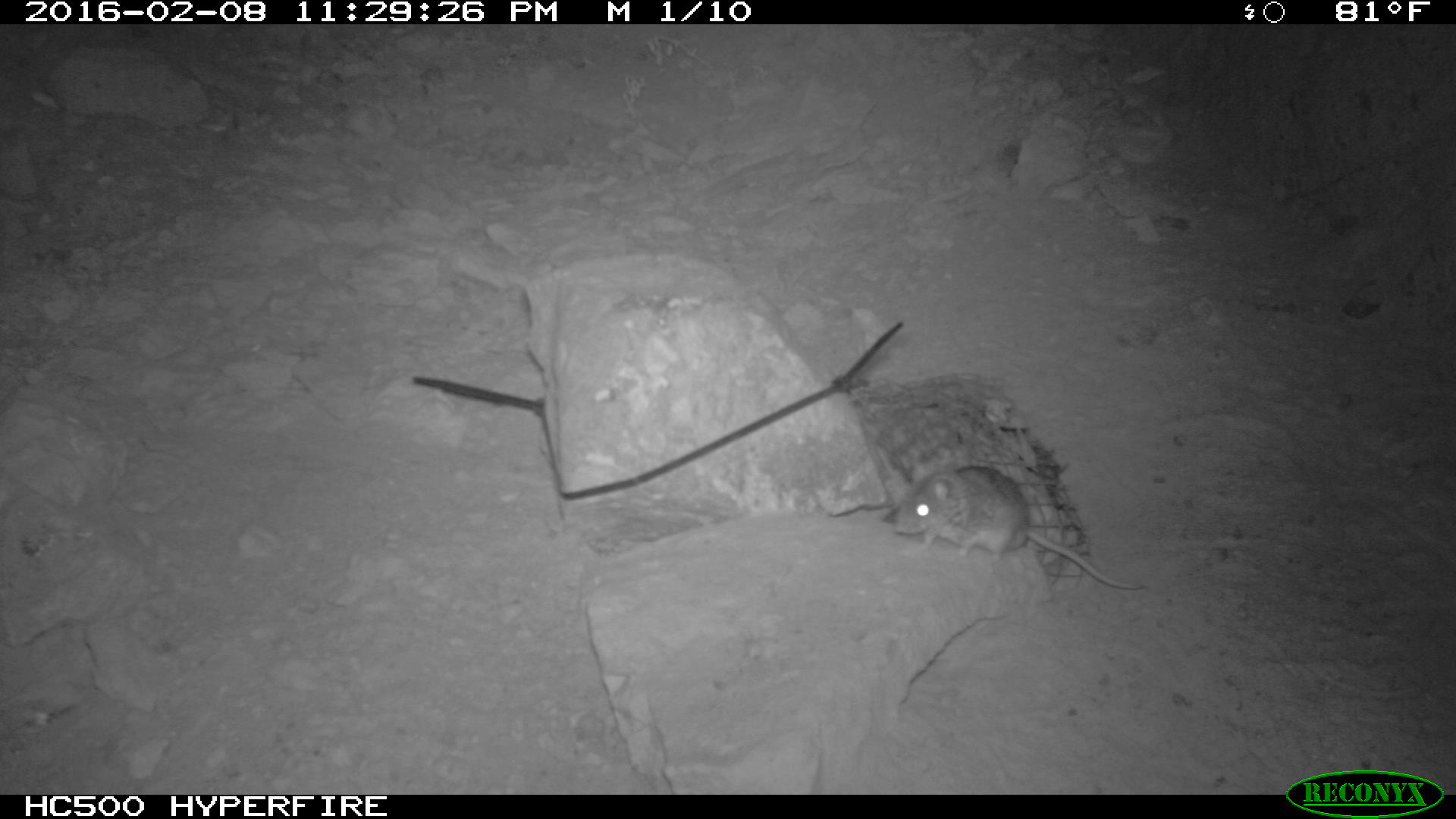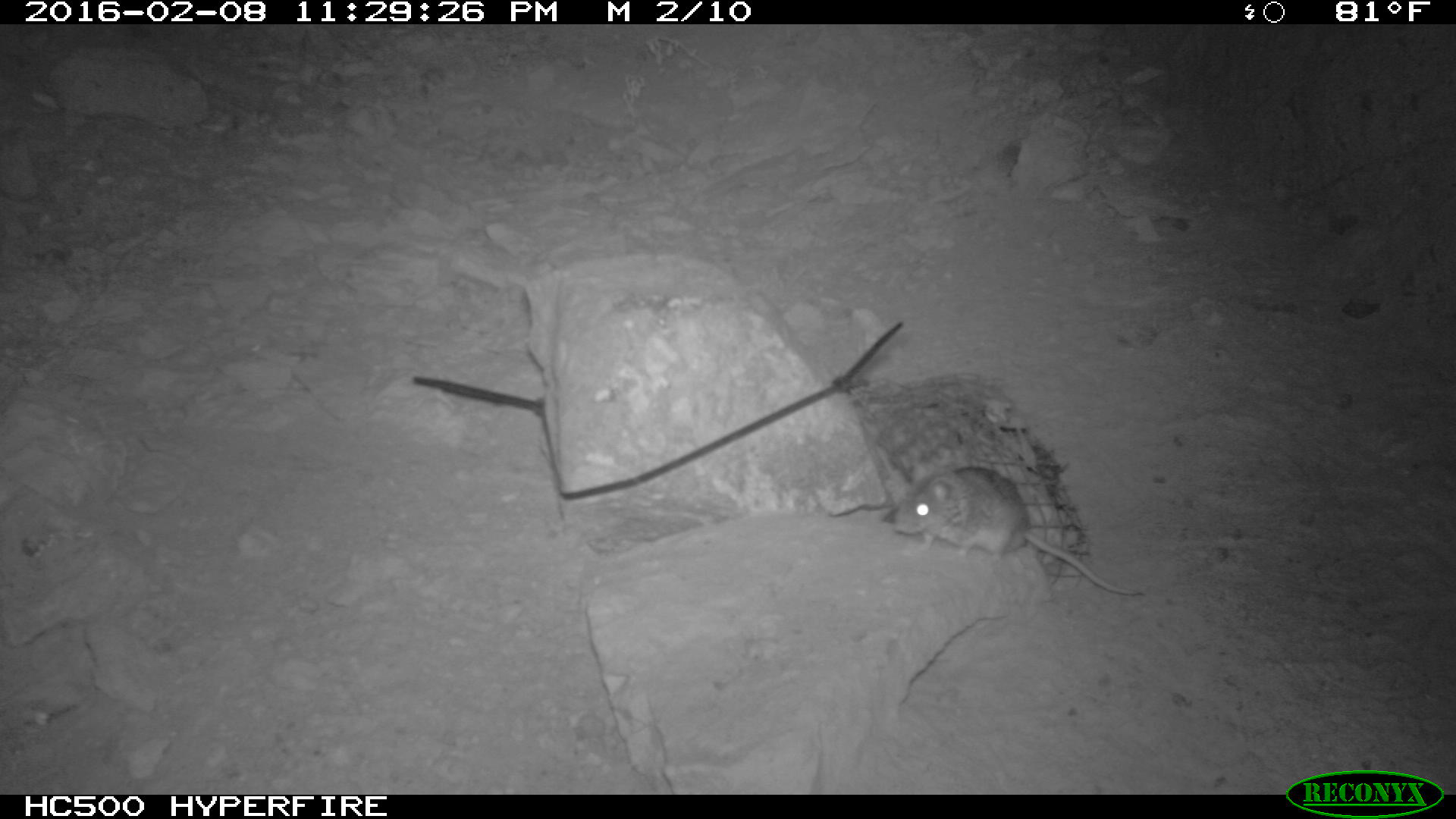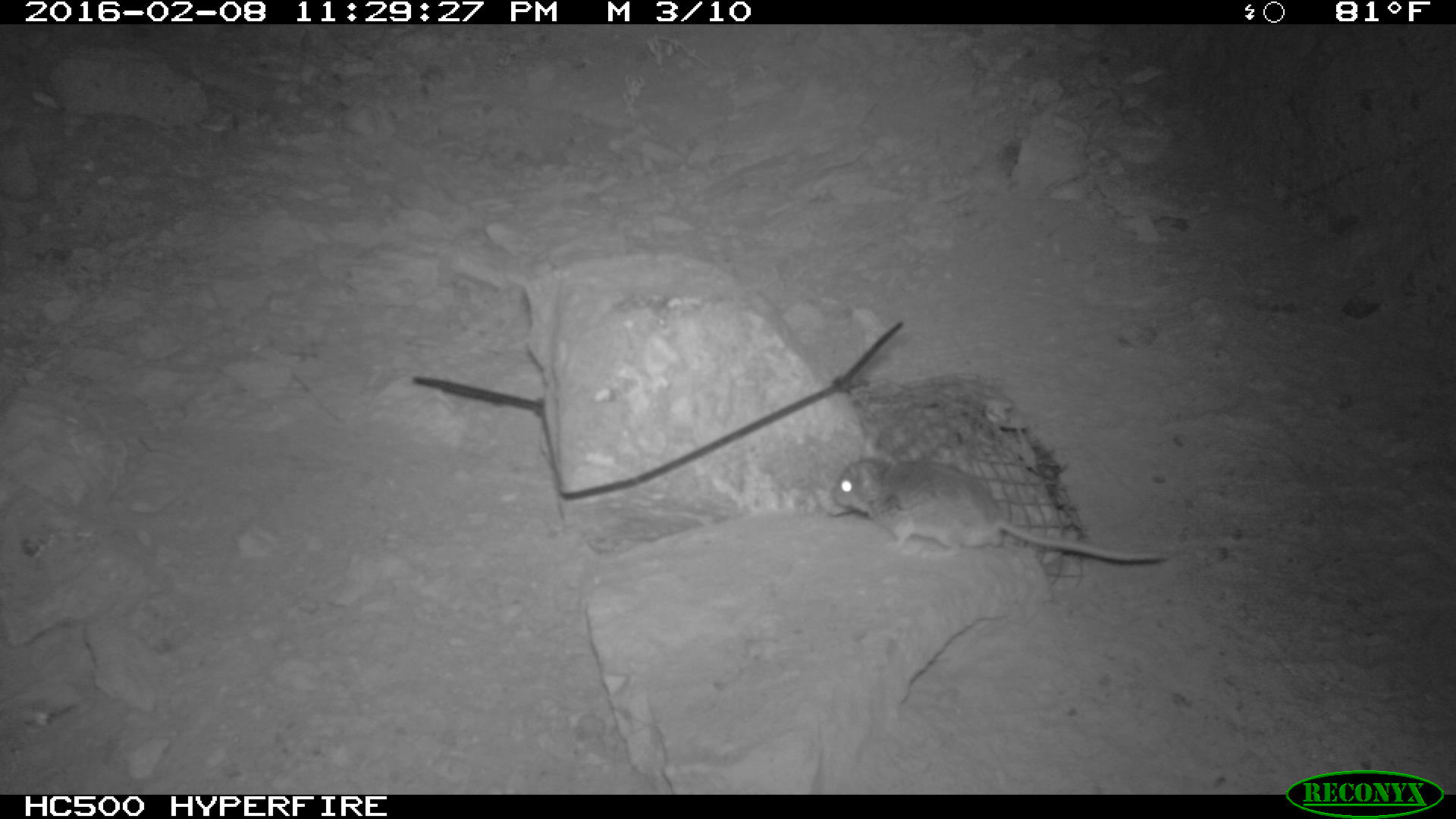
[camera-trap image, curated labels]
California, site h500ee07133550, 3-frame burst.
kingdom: Animalia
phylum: Chordata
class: Mammalia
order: Rodentia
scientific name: Rodentia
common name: rodent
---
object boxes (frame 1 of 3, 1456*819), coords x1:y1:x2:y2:
rodent: 892:464:1146:591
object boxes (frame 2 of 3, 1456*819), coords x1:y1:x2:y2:
rodent: 889:466:1146:596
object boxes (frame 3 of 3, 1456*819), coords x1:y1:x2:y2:
rodent: 833:454:1178:566